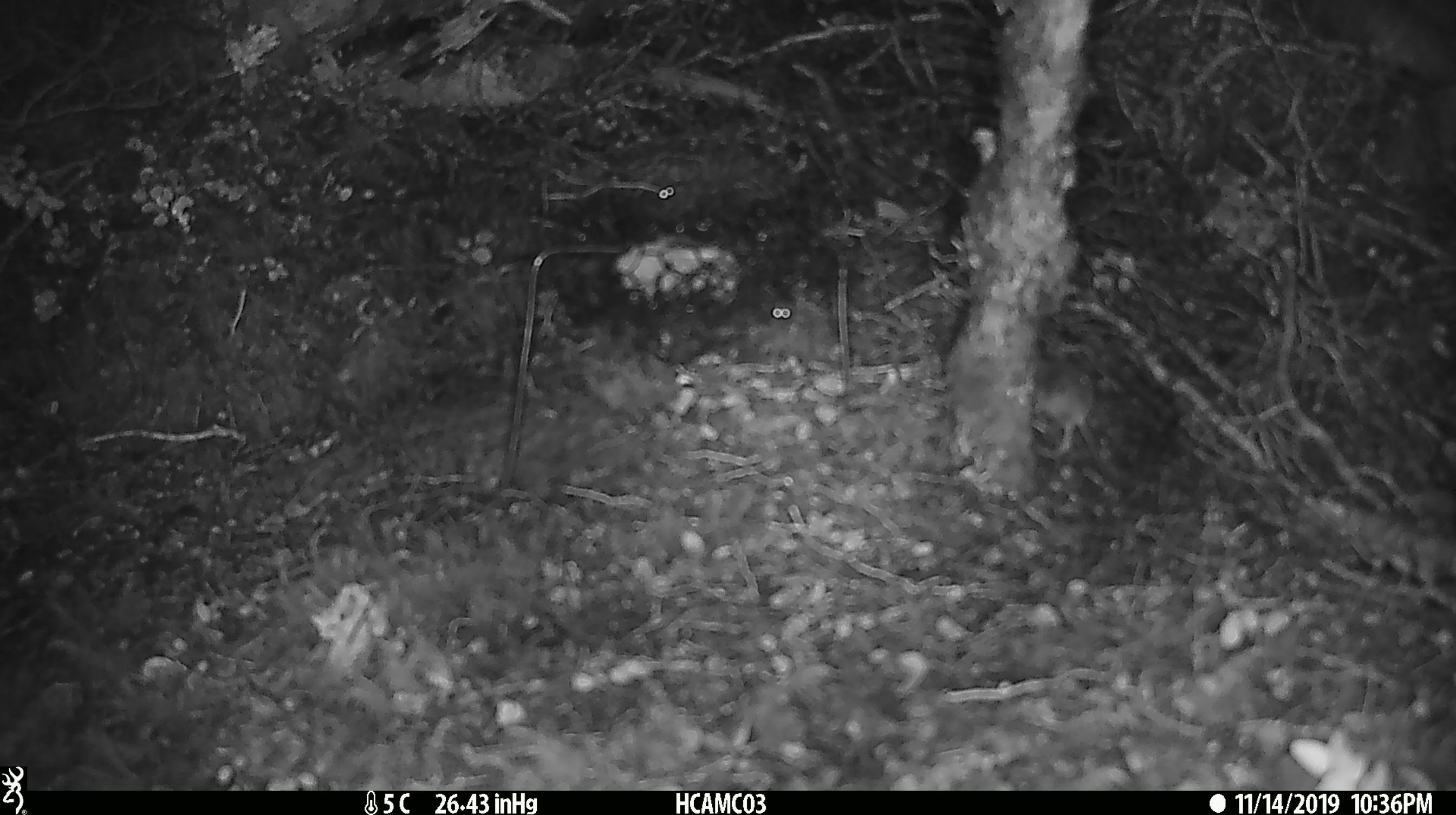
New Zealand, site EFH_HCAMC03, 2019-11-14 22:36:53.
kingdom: Animalia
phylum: Chordata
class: Mammalia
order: Rodentia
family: Muridae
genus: Mus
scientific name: Mus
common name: mouse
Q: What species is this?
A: Mouse (Mus).